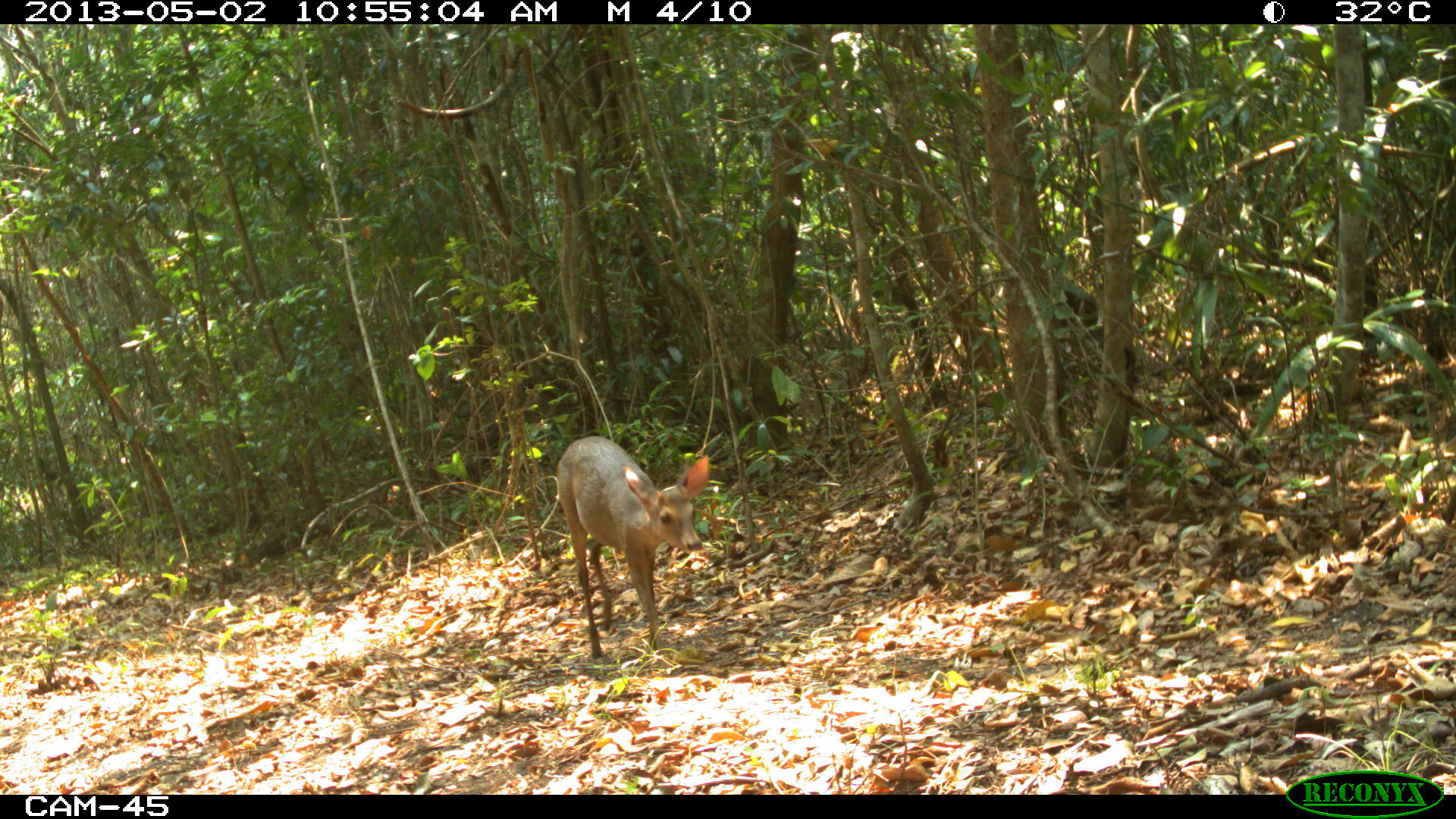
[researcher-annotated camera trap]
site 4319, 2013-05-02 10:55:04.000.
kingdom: Animalia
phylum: Chordata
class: Mammalia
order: Artiodactyla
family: Cervidae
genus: Odocoileus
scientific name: Odocoileus pandora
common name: yucatán brown brocket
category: mazama pandora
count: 1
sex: male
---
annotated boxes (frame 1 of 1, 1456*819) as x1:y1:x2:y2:
mazama pandora: 555:435:710:657